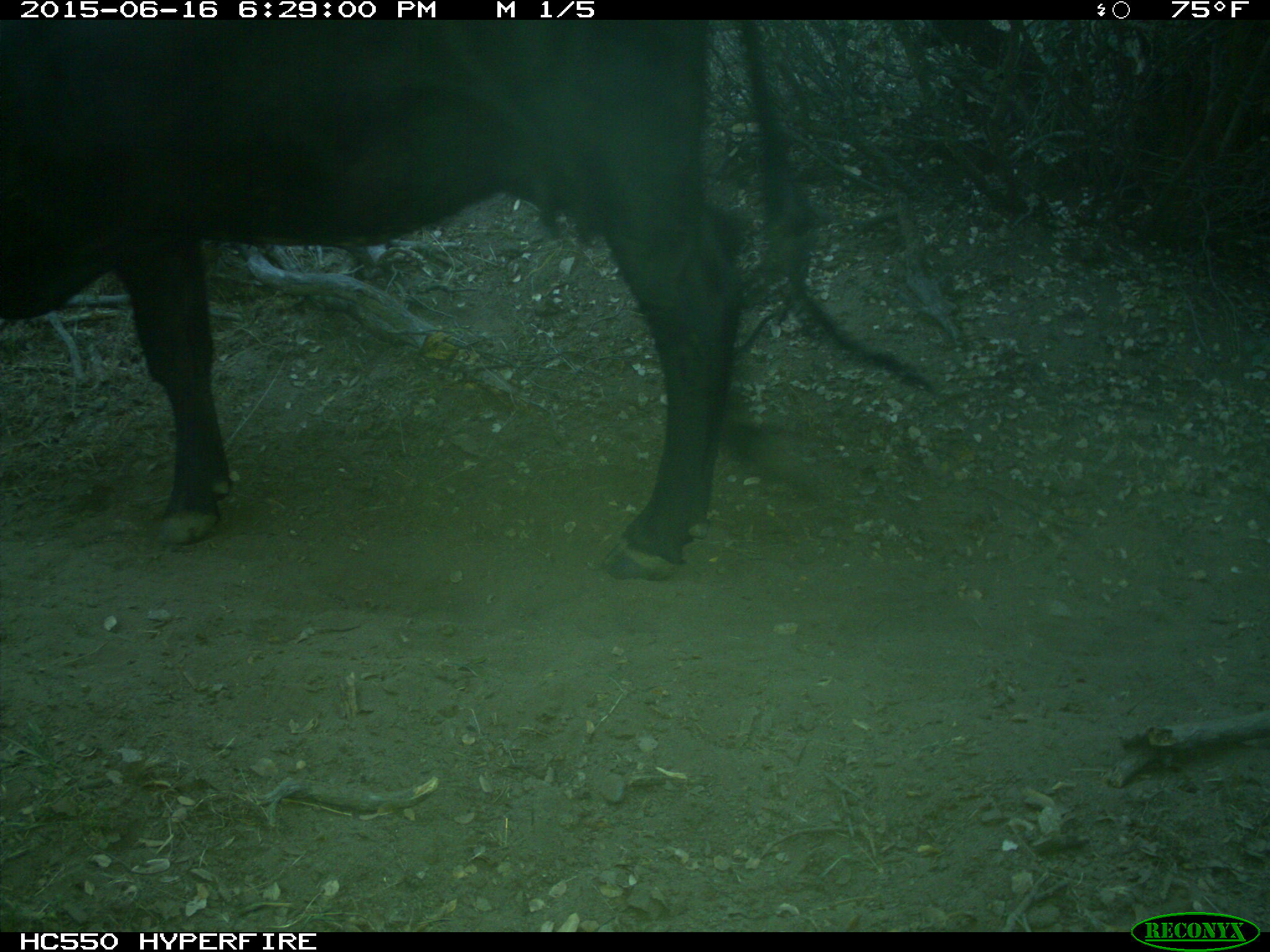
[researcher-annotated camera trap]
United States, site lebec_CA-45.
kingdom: Animalia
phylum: Chordata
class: Mammalia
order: Artiodactyla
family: Bovidae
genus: Bos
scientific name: Bos taurus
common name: domestic cow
Bos taurus (domestic cow).